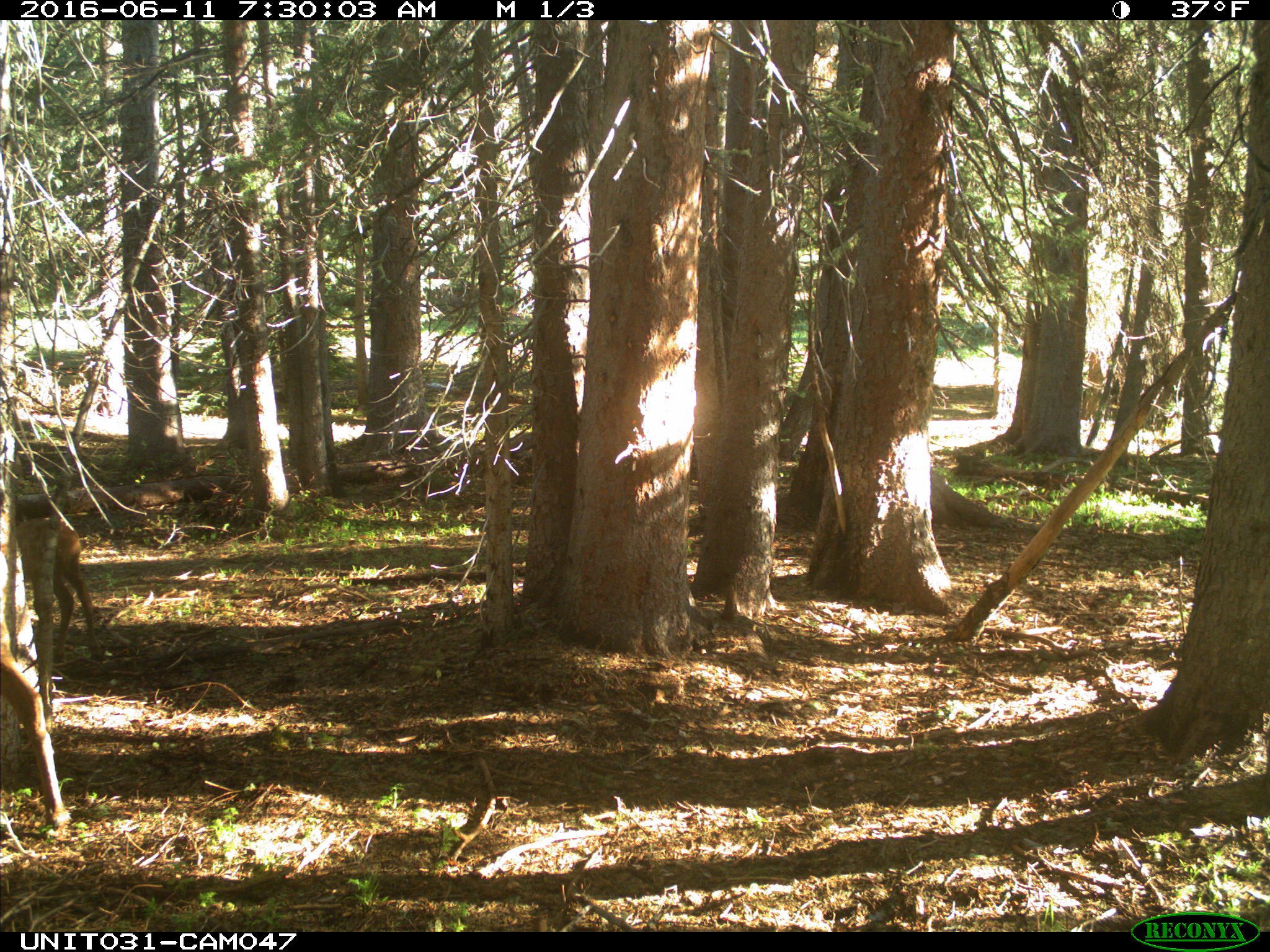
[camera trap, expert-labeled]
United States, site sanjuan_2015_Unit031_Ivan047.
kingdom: Animalia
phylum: Chordata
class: Mammalia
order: Artiodactyla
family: Cervidae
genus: Cervus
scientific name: Cervus elaphus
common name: red deer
Cervus elaphus (red deer).